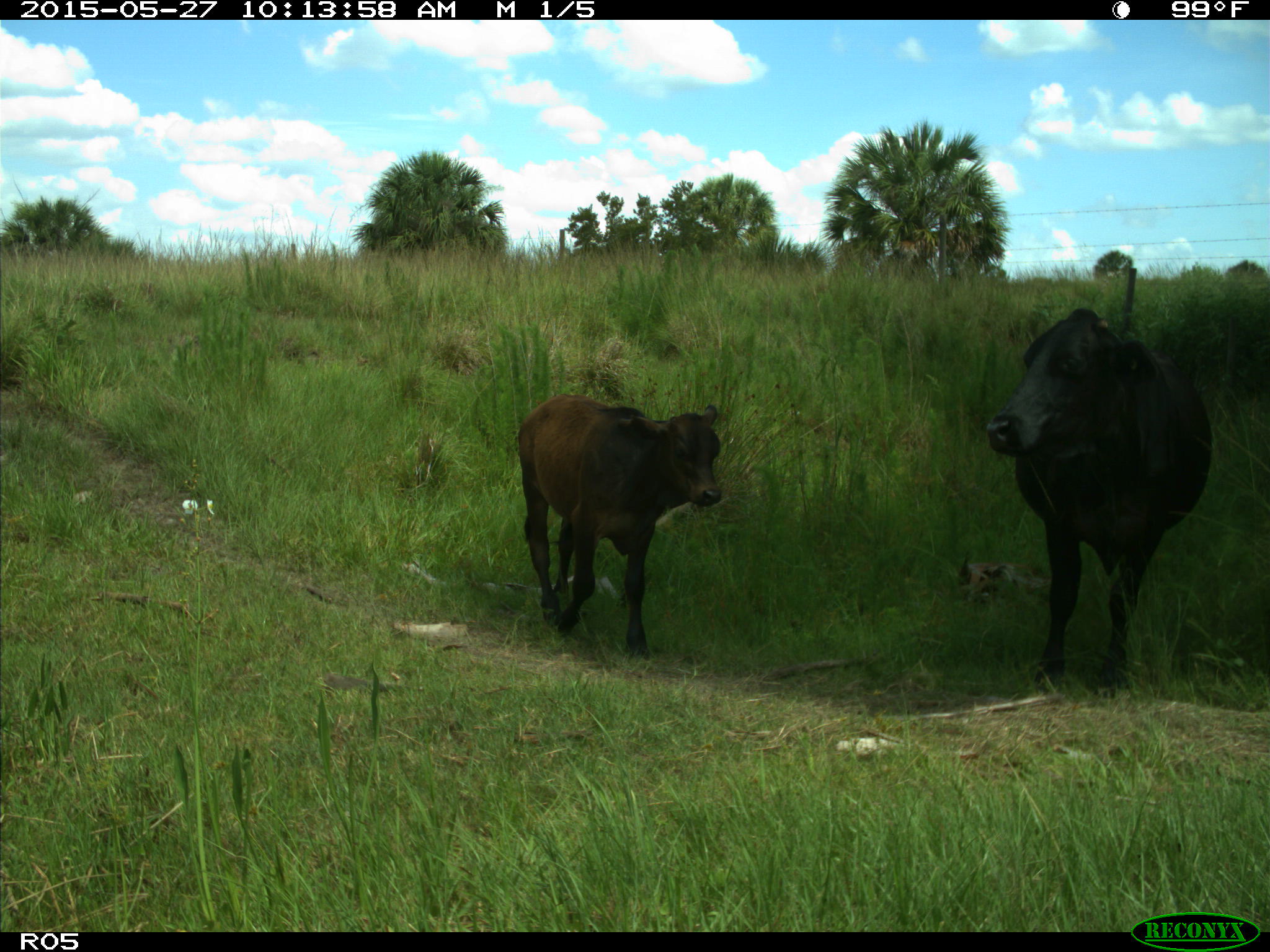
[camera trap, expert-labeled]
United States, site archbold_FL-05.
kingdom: Animalia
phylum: Chordata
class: Mammalia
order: Artiodactyla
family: Bovidae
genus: Bos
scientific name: Bos taurus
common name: domestic cow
Bos taurus (domestic cow).